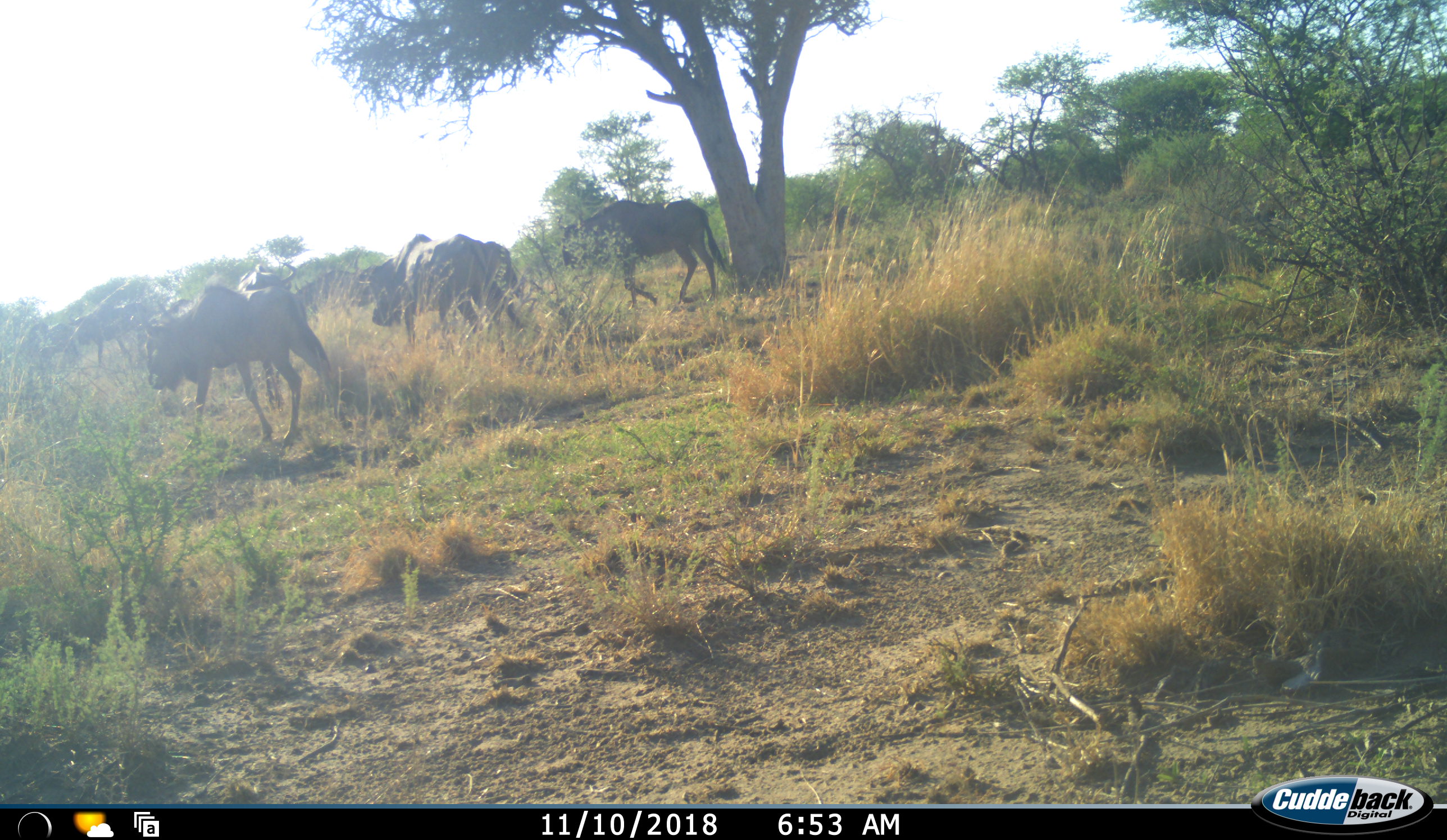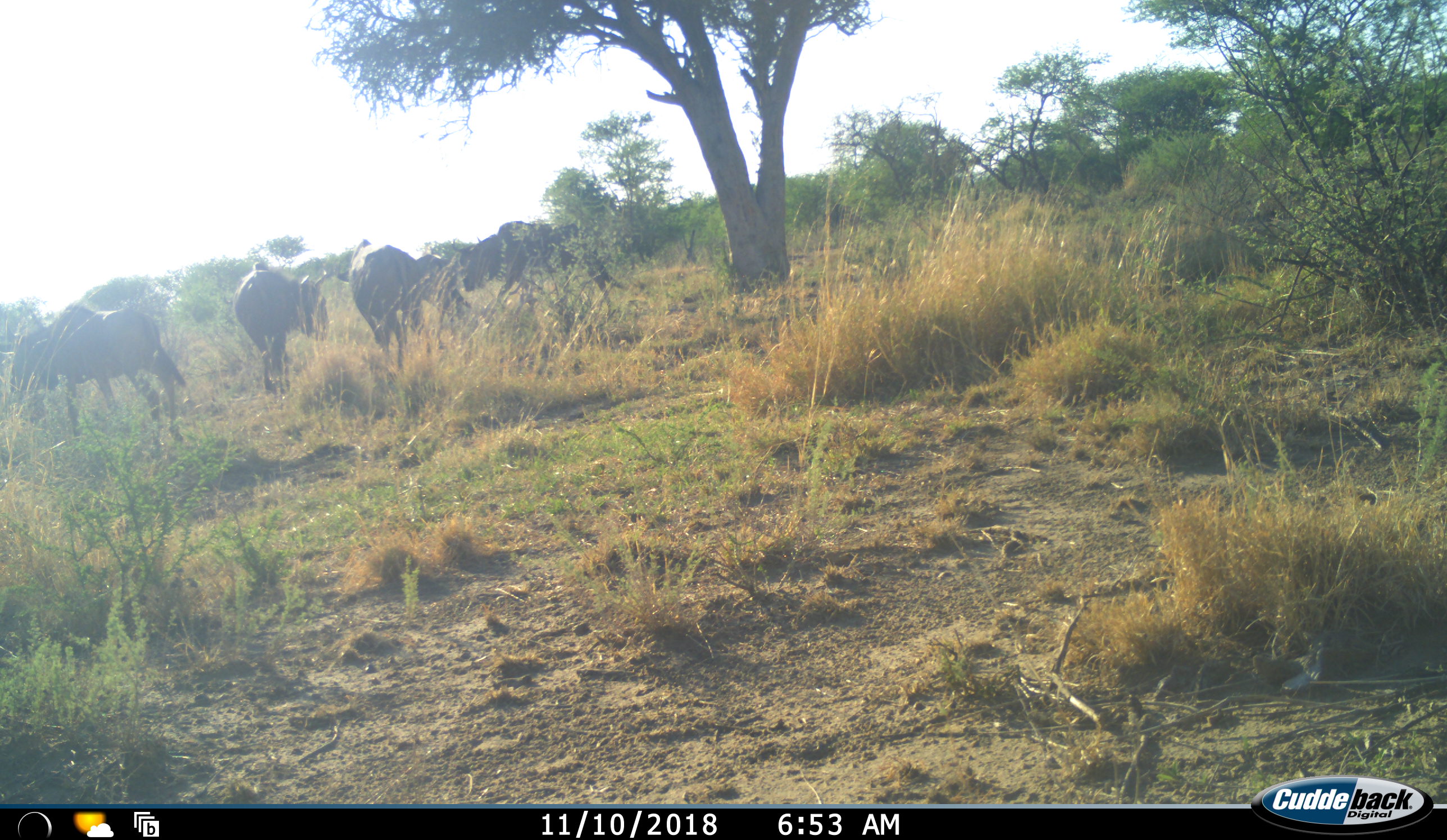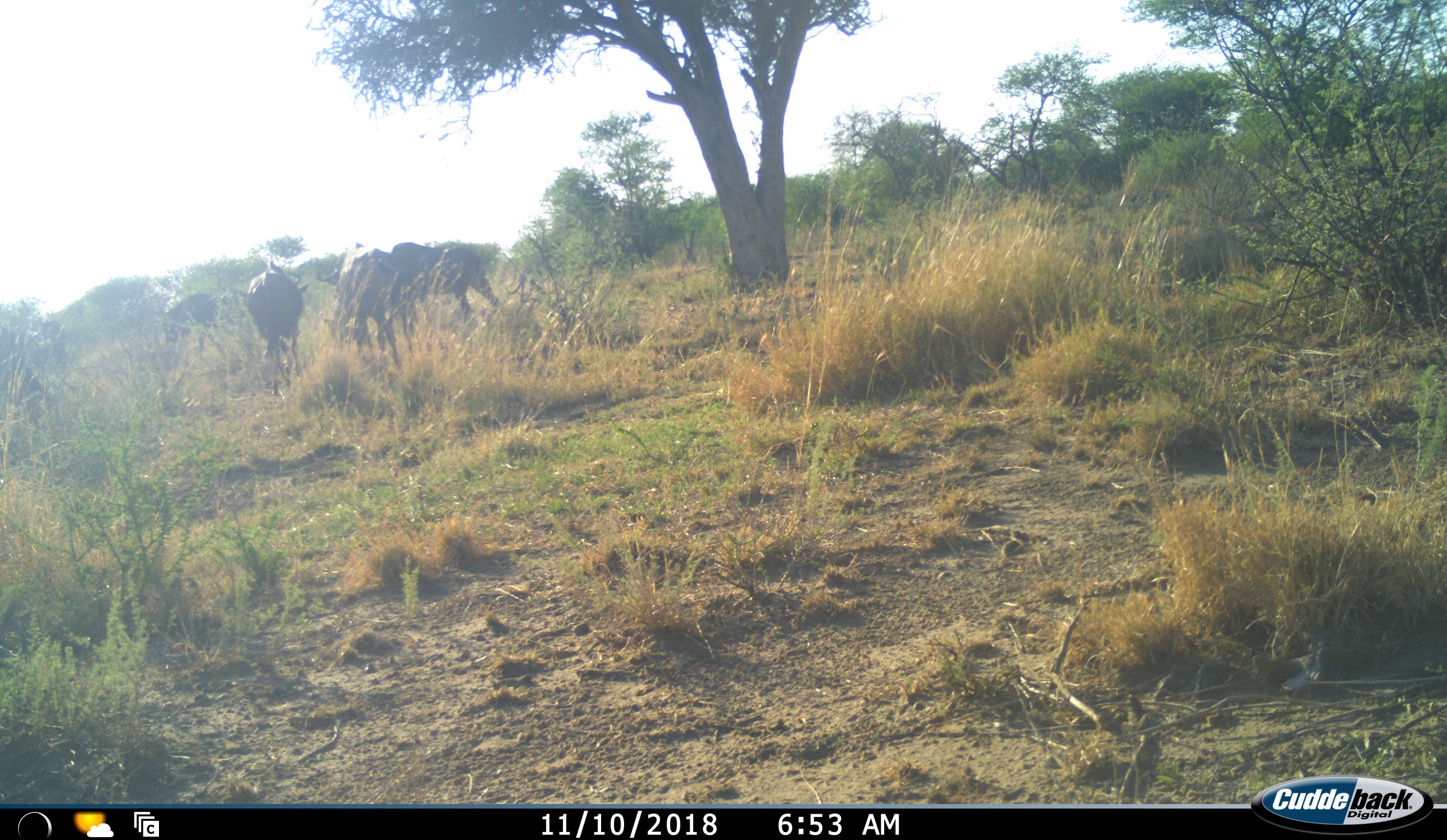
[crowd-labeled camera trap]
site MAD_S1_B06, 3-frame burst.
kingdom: Animalia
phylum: Chordata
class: Mammalia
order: Artiodactyla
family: Bovidae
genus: Connochaetes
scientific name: Connochaetes taurinus taurinus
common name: blue wildebeest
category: wildebeestblue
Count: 6.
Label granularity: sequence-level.